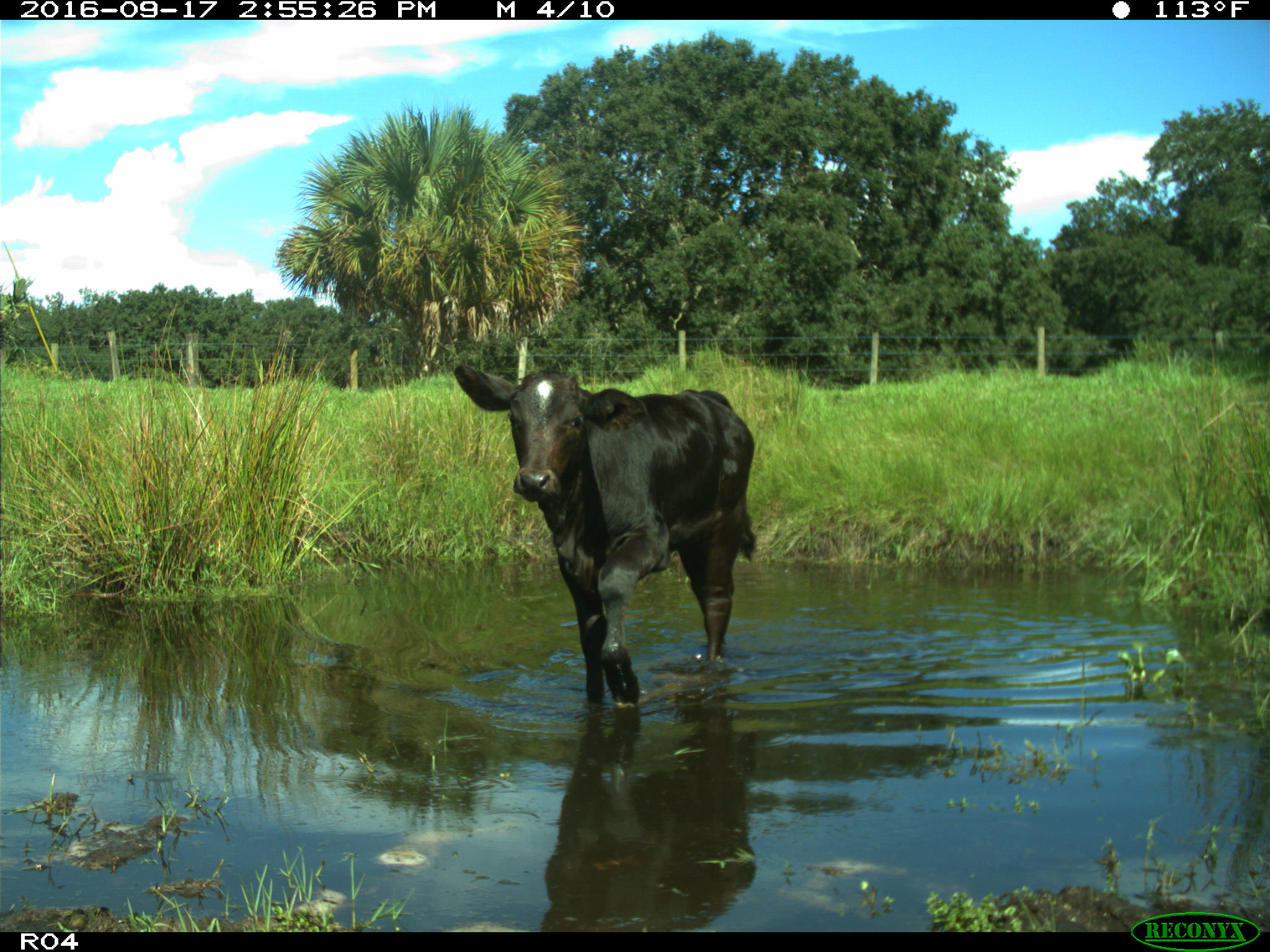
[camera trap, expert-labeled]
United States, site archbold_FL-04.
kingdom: Animalia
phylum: Chordata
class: Mammalia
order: Artiodactyla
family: Bovidae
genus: Bos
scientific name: Bos taurus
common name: domestic cow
Bos taurus (domestic cow).